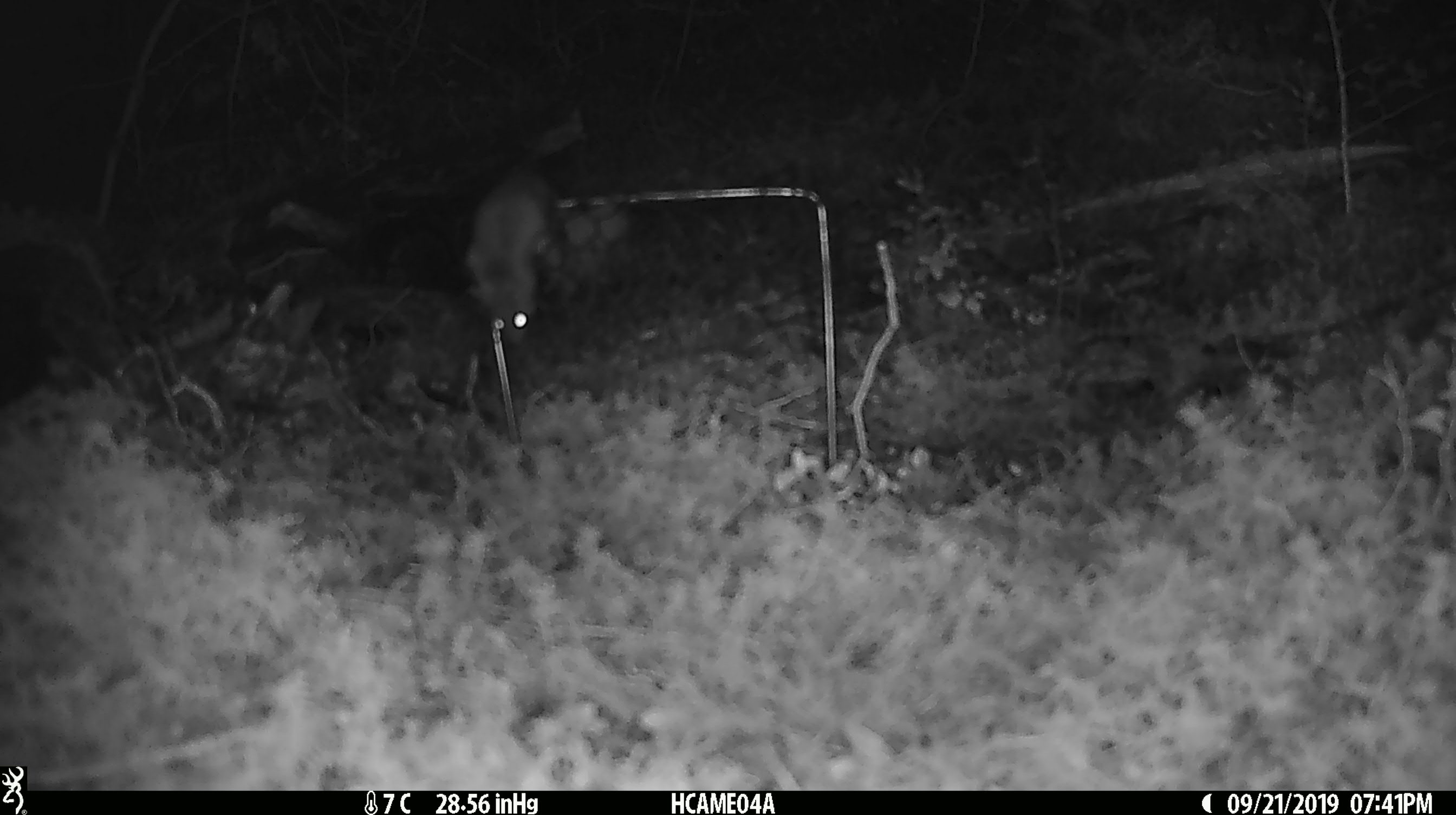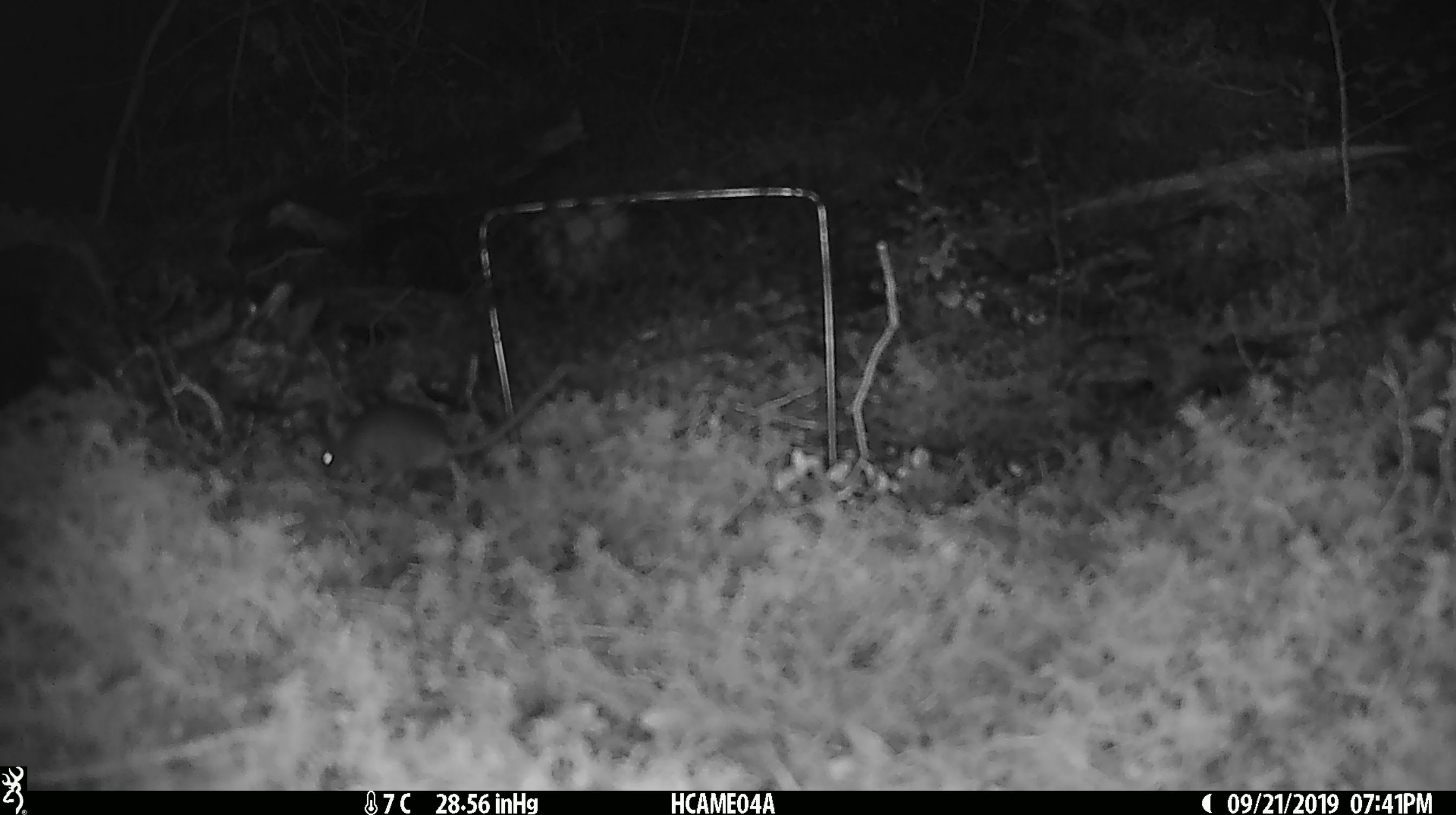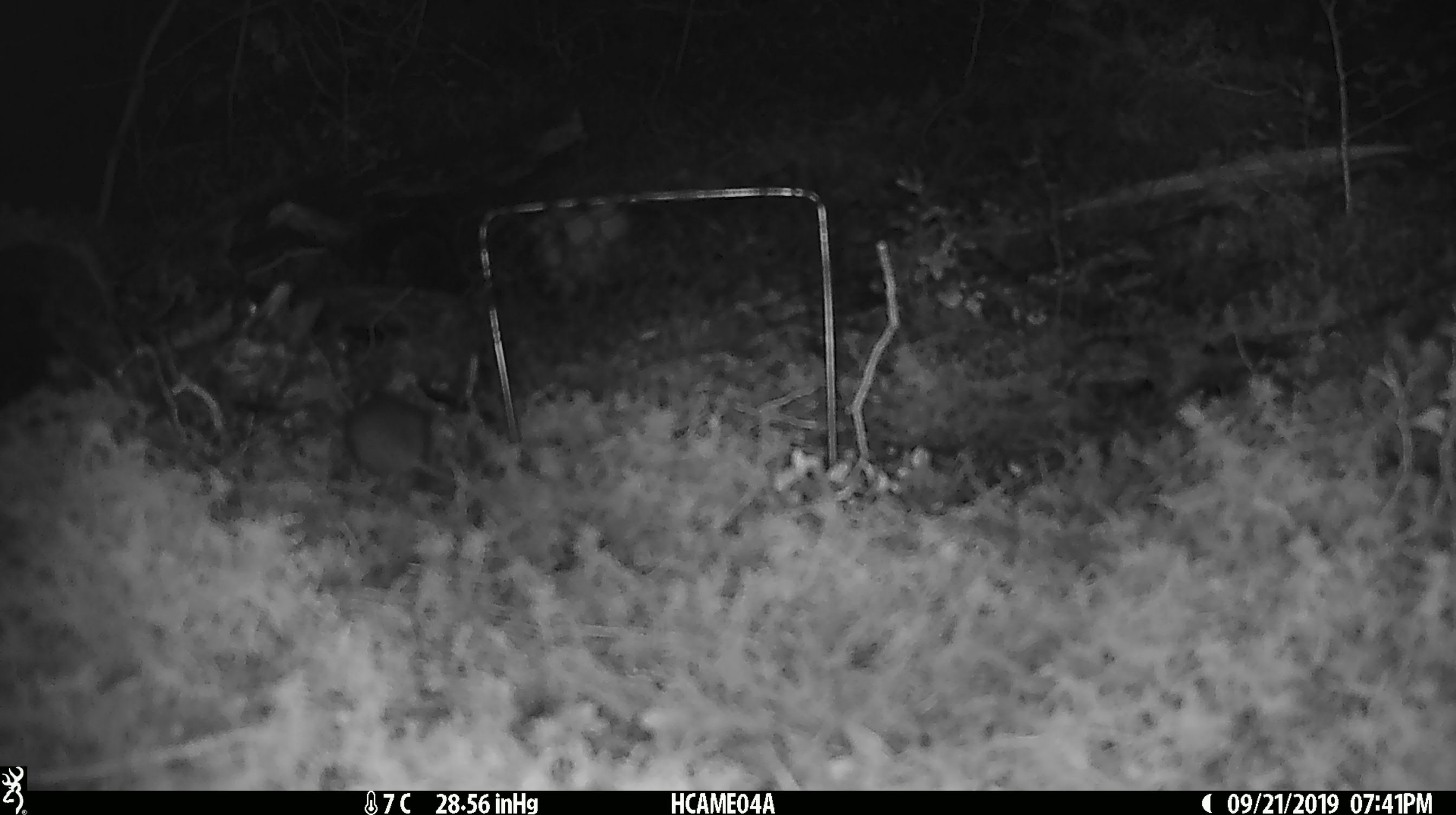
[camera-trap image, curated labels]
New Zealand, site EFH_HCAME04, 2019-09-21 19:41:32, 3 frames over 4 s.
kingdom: Animalia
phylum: Chordata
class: Mammalia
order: Rodentia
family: Muridae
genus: Mus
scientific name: Mus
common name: mouse